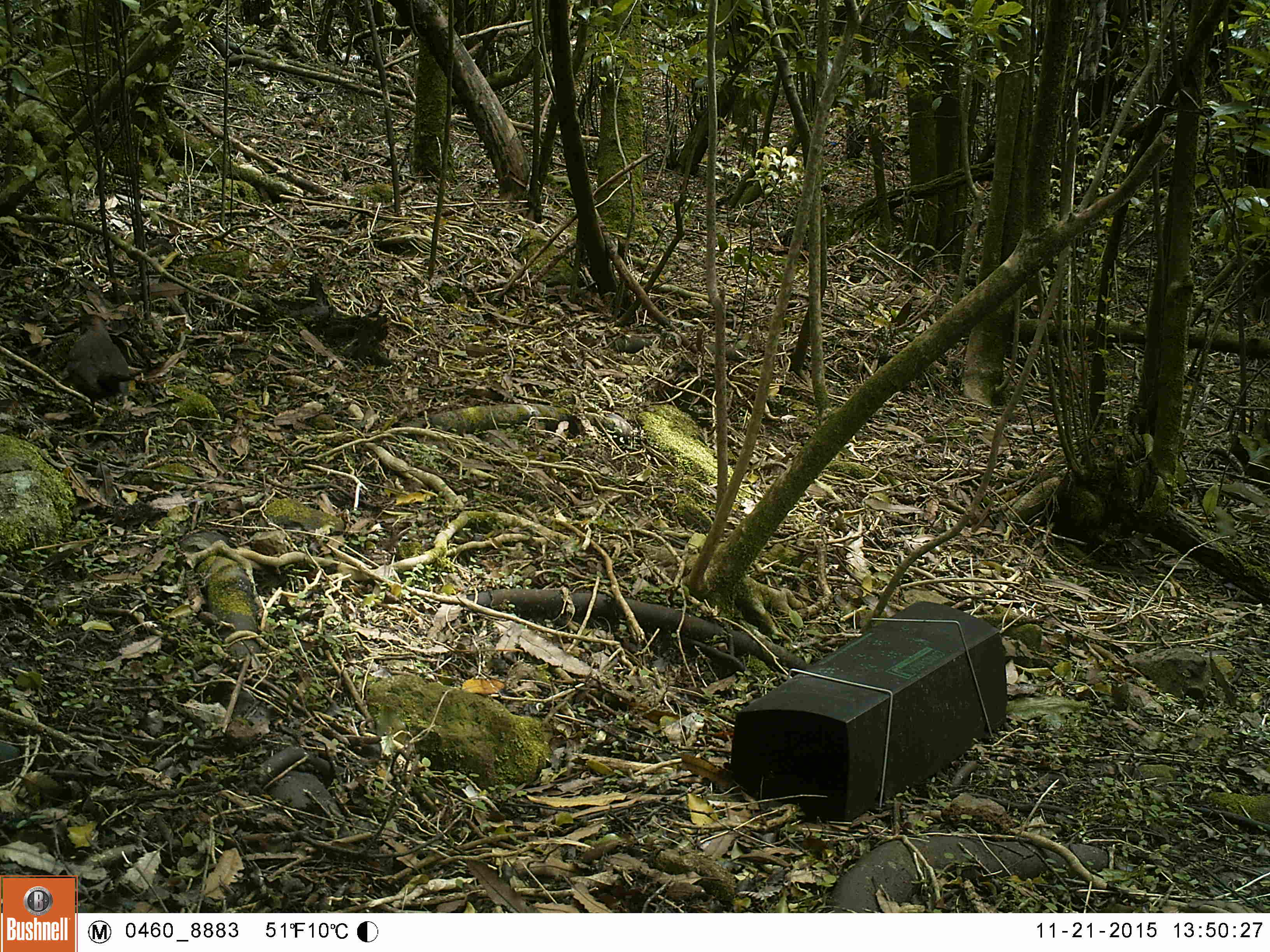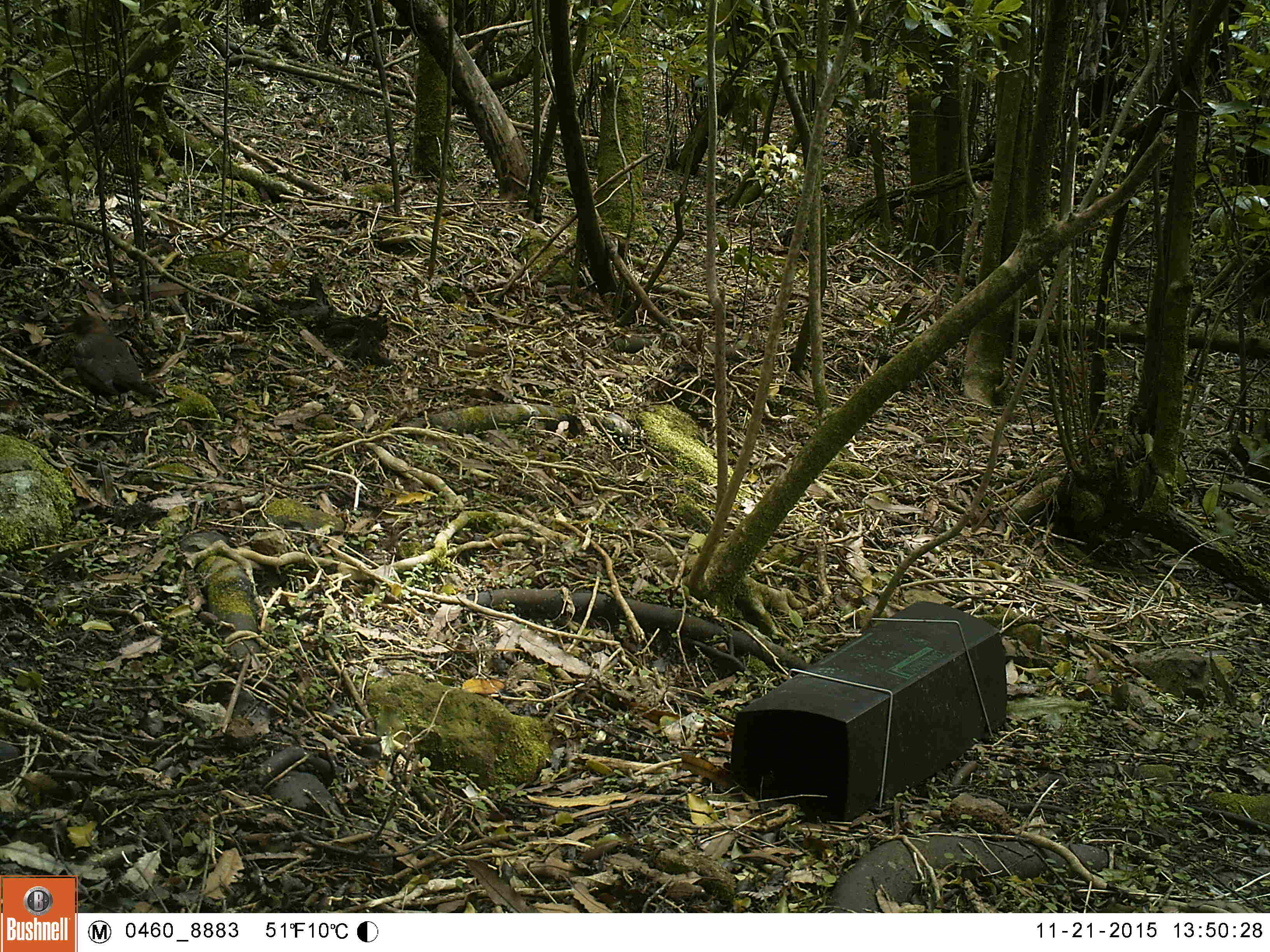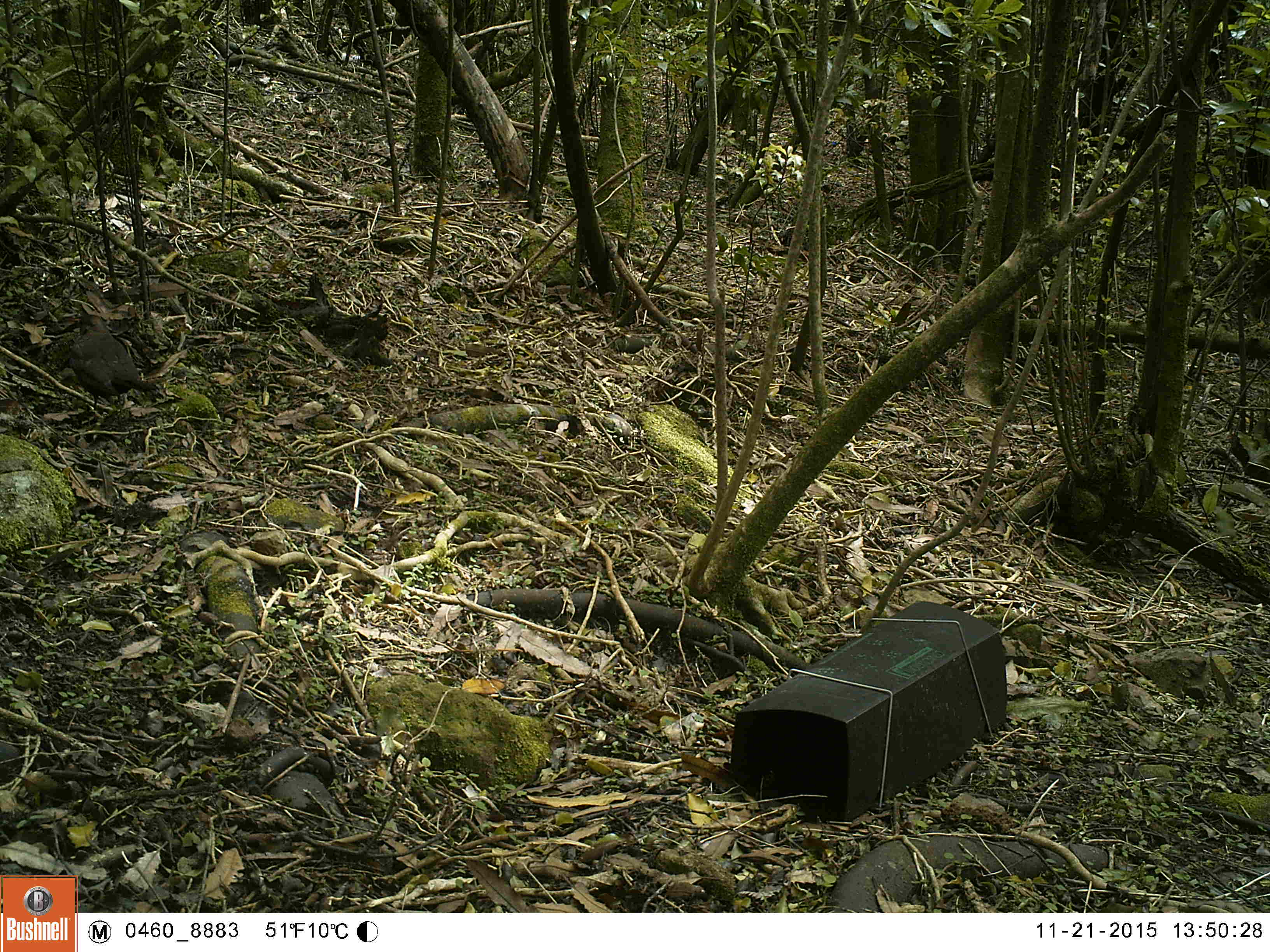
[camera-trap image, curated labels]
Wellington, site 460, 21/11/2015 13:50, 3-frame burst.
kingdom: Animalia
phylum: Chordata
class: Aves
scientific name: Aves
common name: bird